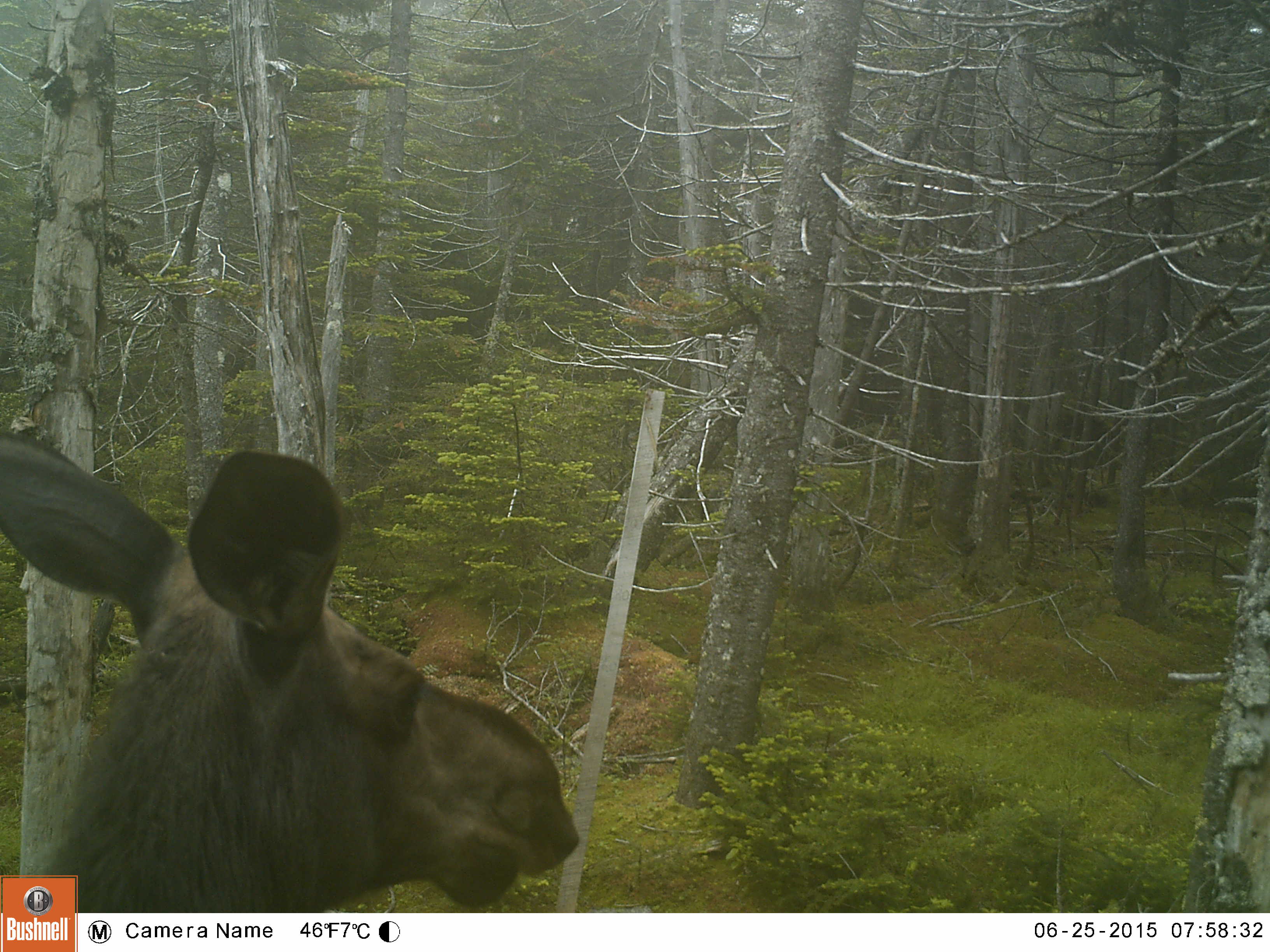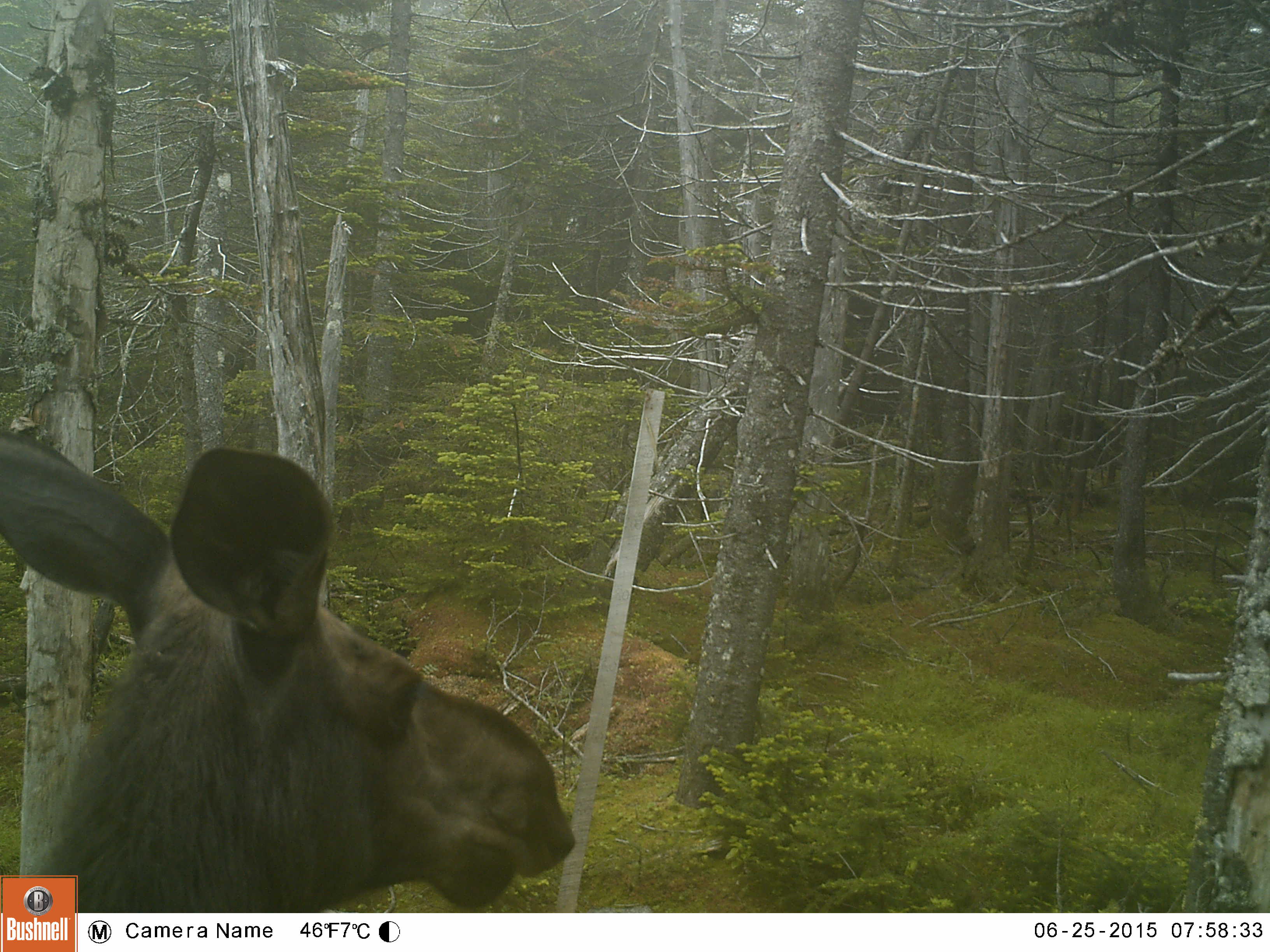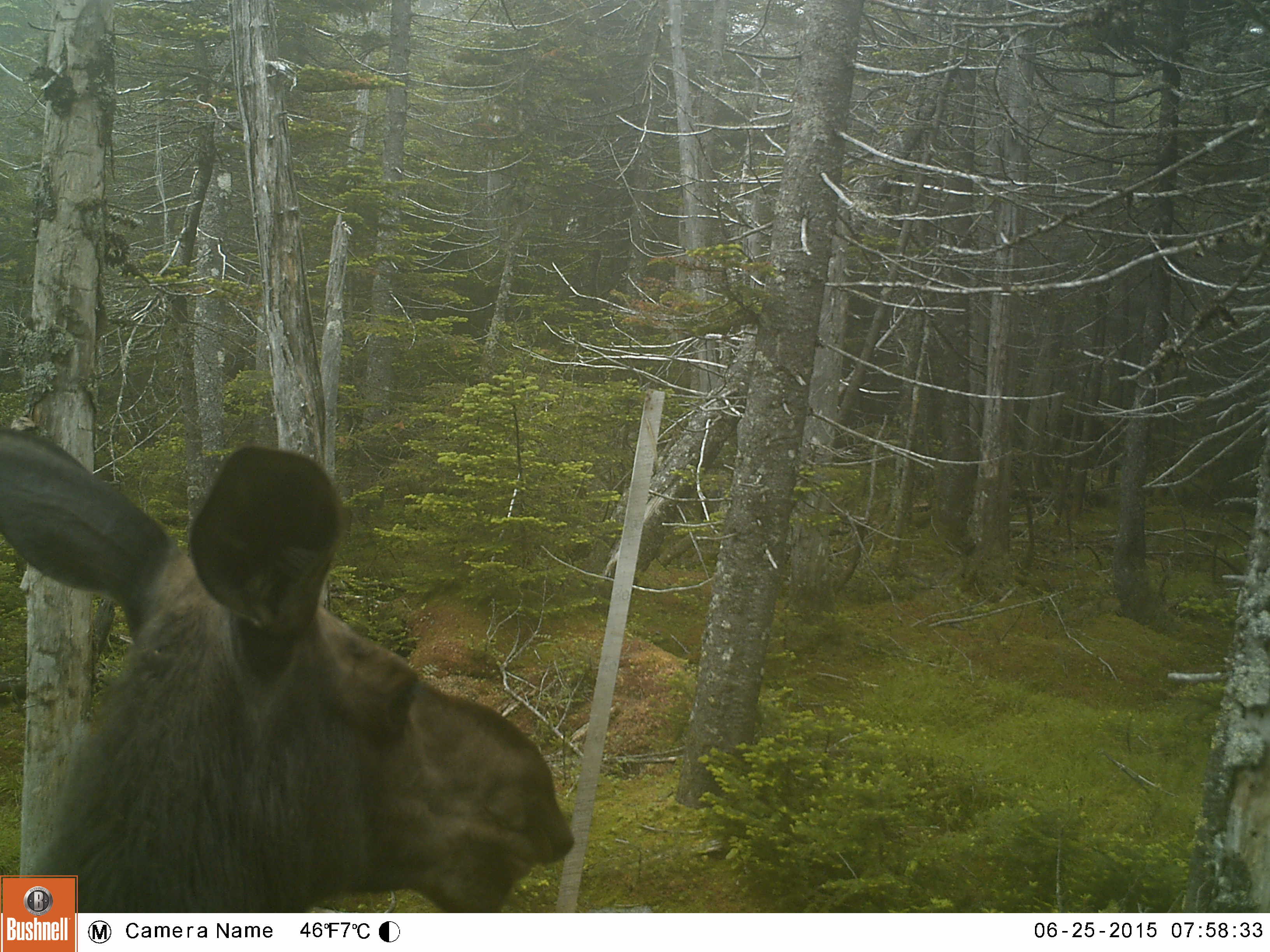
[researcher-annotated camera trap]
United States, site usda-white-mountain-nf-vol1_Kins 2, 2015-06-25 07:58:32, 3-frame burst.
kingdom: Animalia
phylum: Chordata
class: Mammalia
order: Artiodactyla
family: Cervidae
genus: Alces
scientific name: Alces alces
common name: moose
Moose (Alces alces).